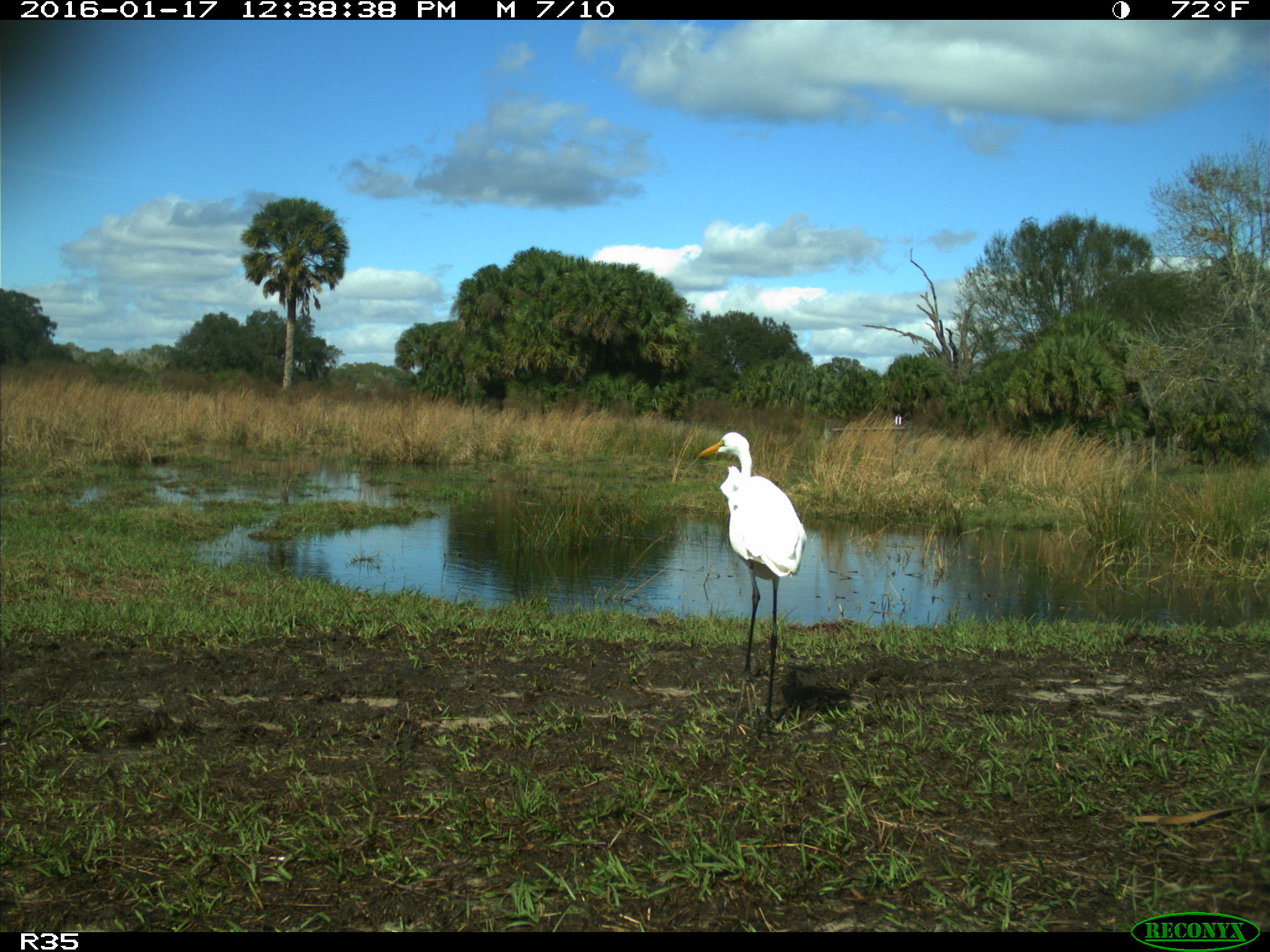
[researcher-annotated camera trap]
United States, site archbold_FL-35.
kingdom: Animalia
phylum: Chordata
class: Aves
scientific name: Aves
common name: birds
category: unidentified bird